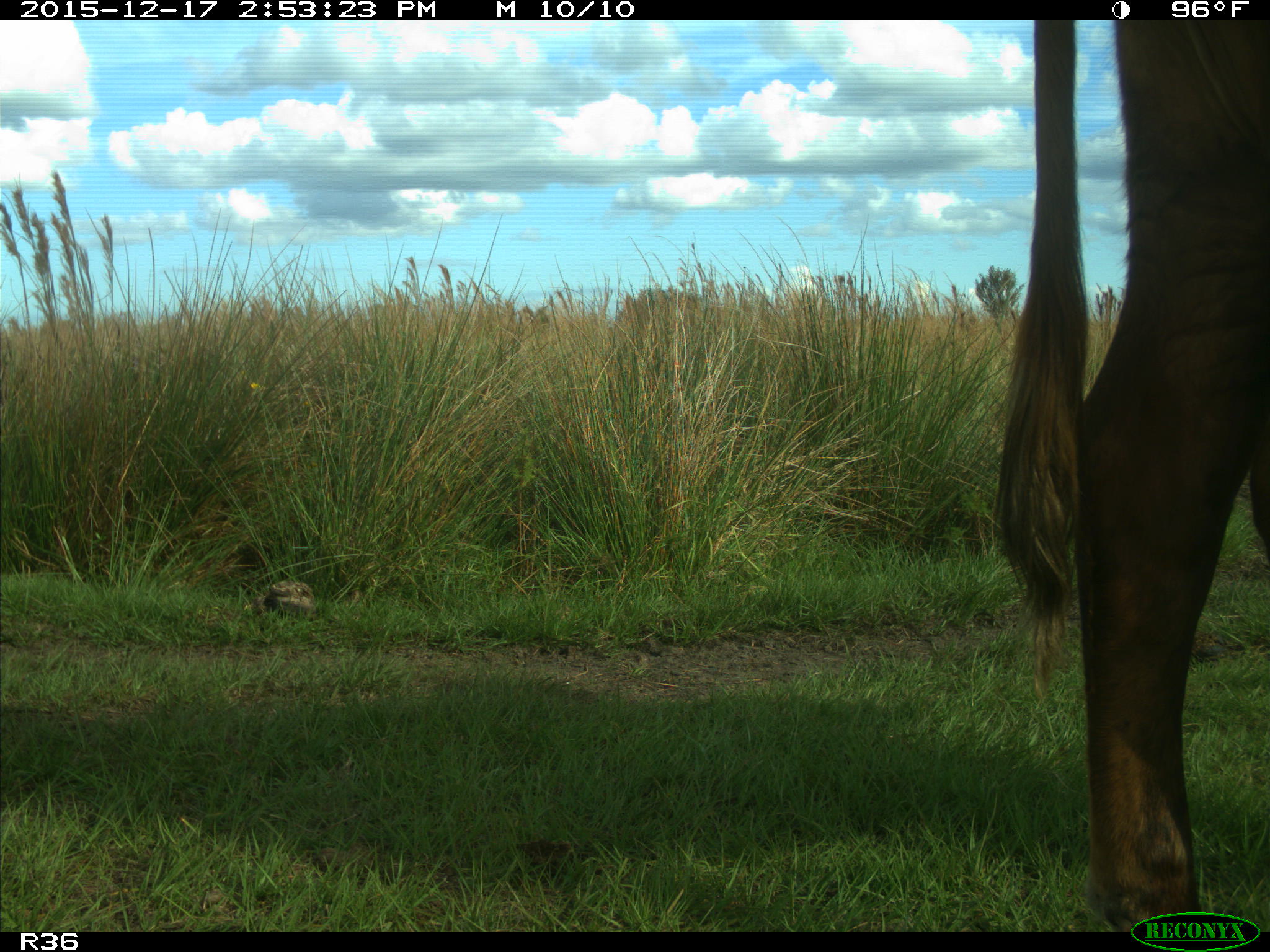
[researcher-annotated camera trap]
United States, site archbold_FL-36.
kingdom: Animalia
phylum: Chordata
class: Mammalia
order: Artiodactyla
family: Bovidae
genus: Bos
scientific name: Bos taurus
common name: domestic cow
Bos taurus (domestic cow).